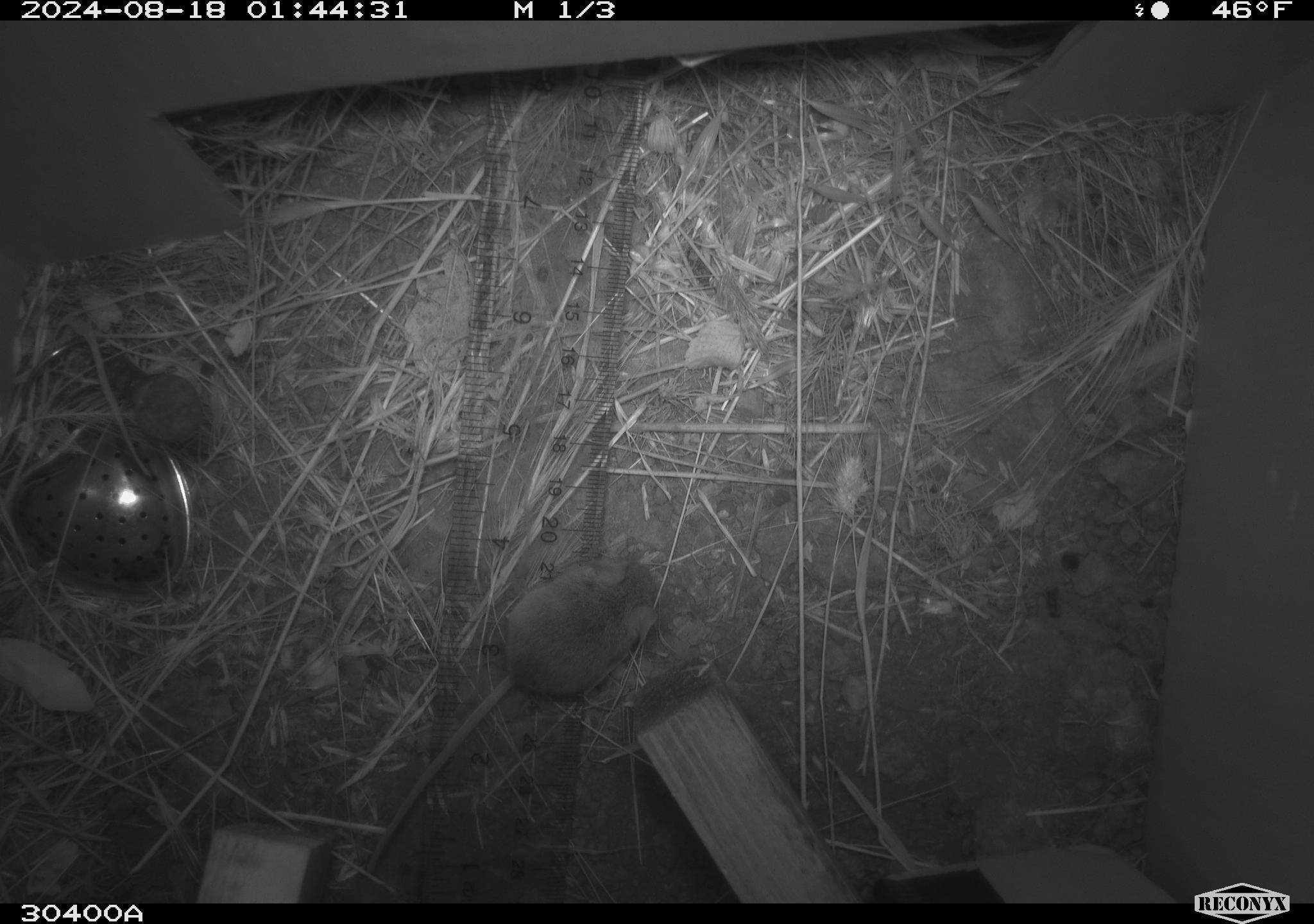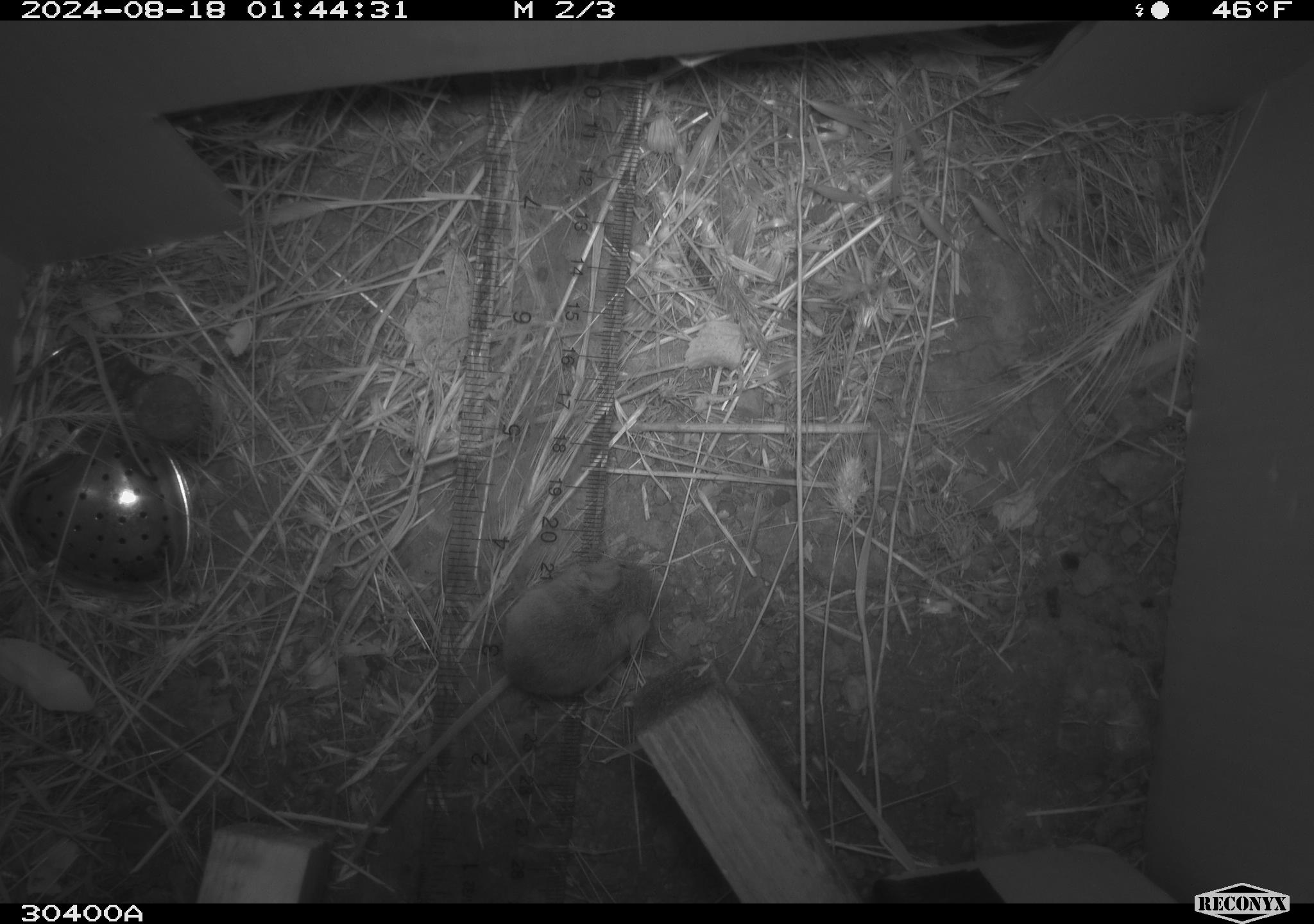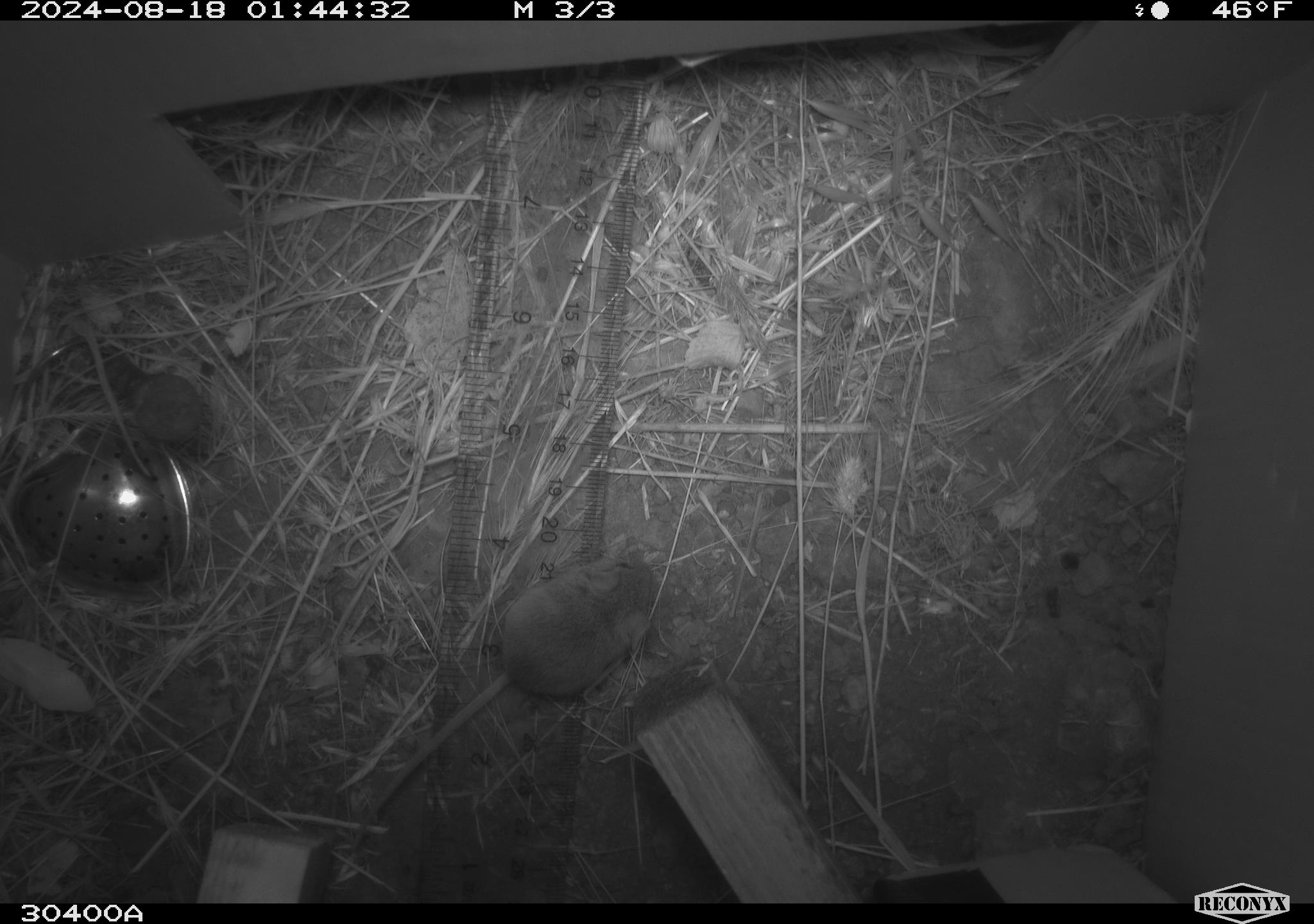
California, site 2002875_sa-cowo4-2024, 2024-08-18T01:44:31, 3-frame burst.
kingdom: Animalia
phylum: Chordata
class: Mammalia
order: Rodentia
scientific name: Rodentia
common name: mouse species